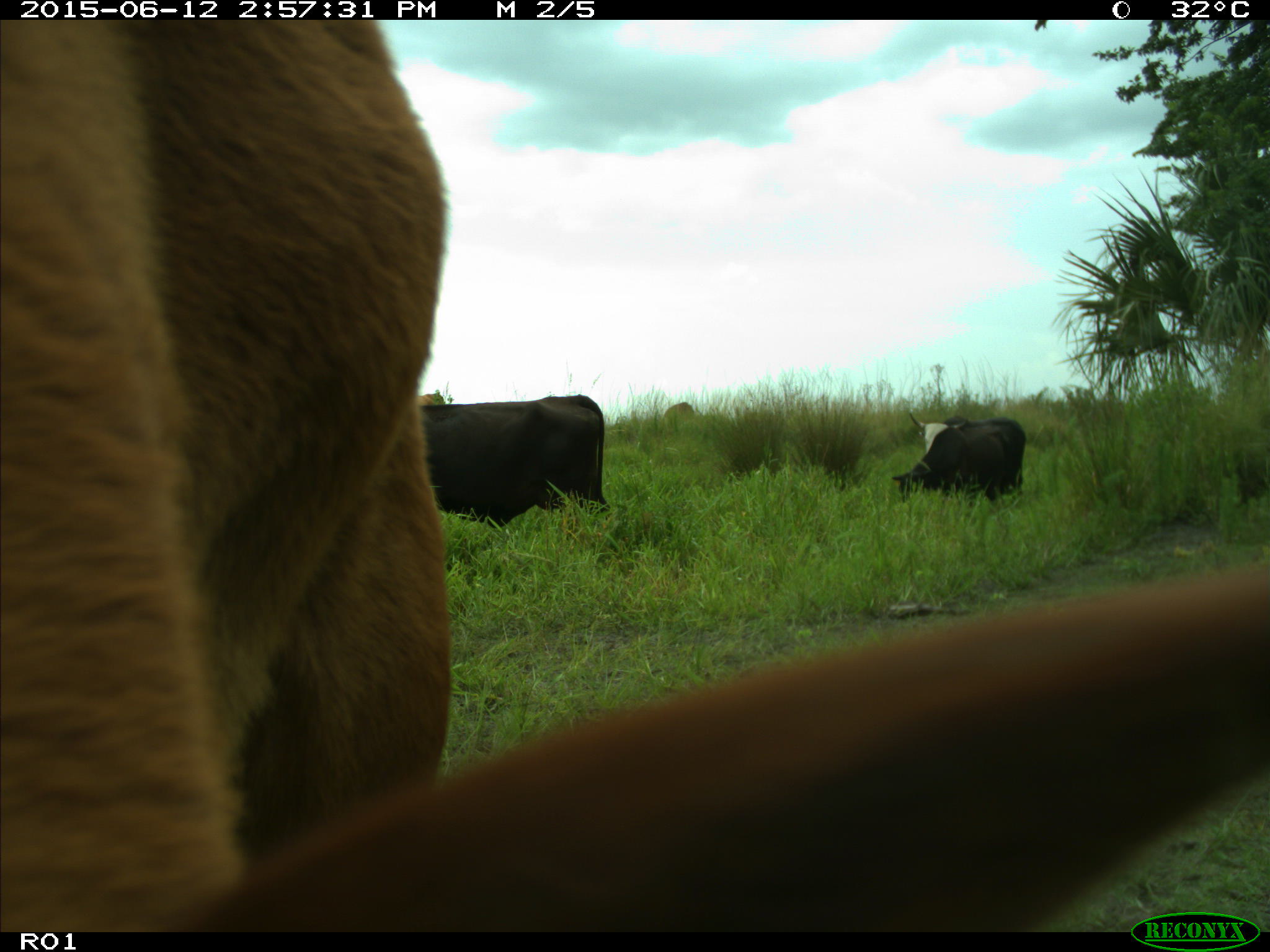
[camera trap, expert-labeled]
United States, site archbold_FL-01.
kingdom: Animalia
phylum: Chordata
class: Mammalia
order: Artiodactyla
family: Bovidae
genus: Bos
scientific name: Bos taurus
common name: domestic cow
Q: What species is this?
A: Bos taurus (domestic cow).